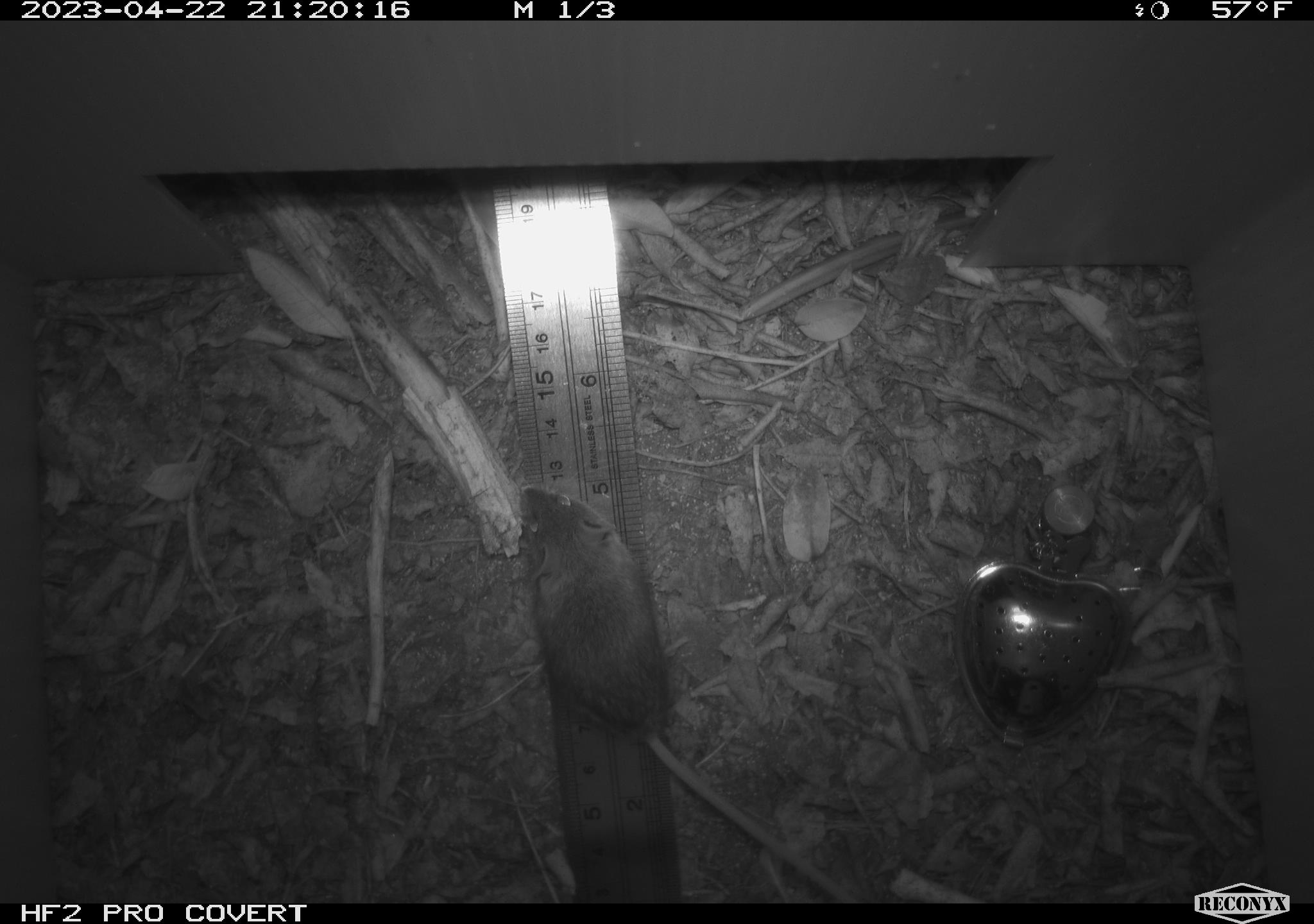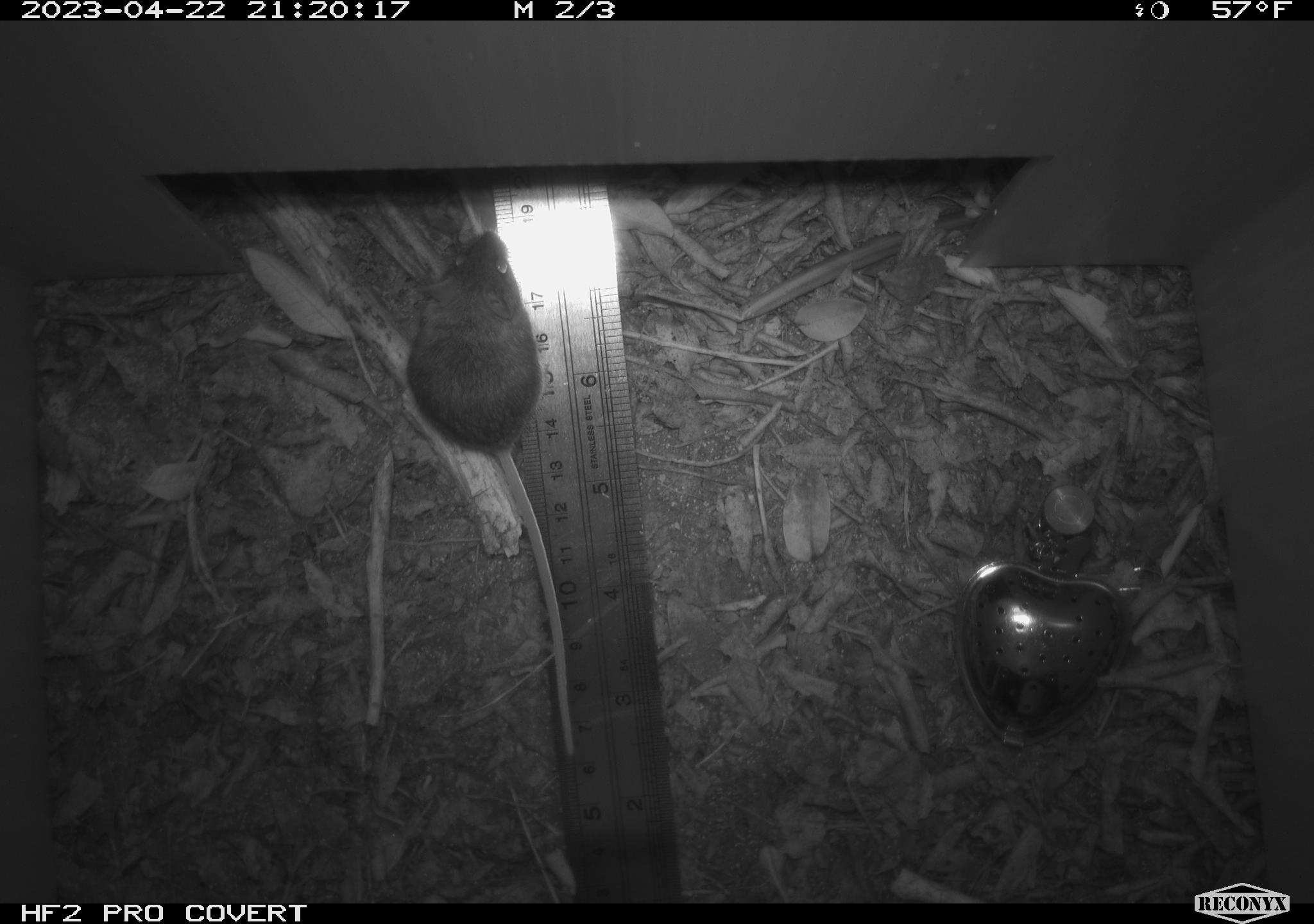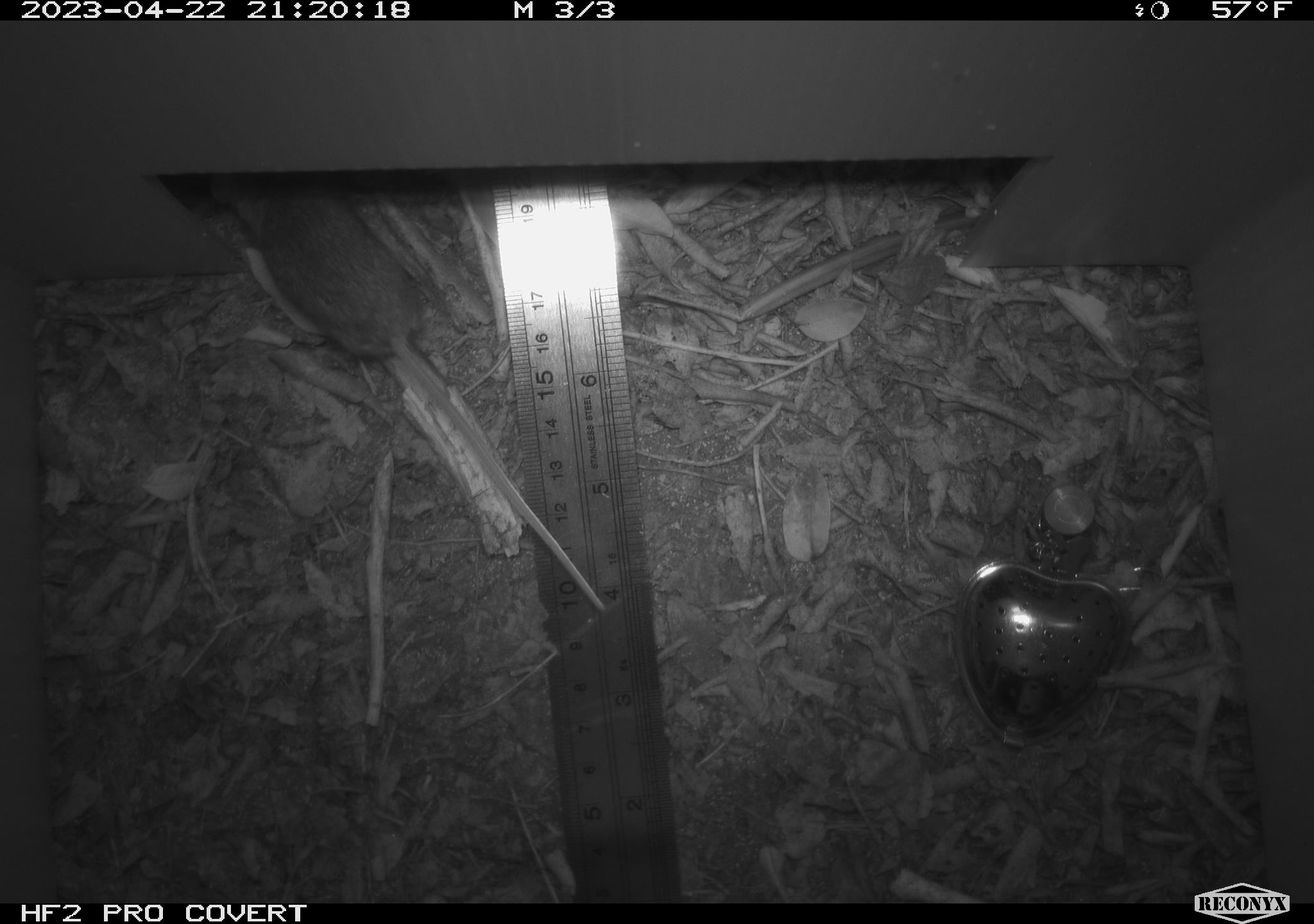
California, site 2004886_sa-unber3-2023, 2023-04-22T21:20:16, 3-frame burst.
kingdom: Animalia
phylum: Chordata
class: Mammalia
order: Rodentia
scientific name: Rodentia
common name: mouse species